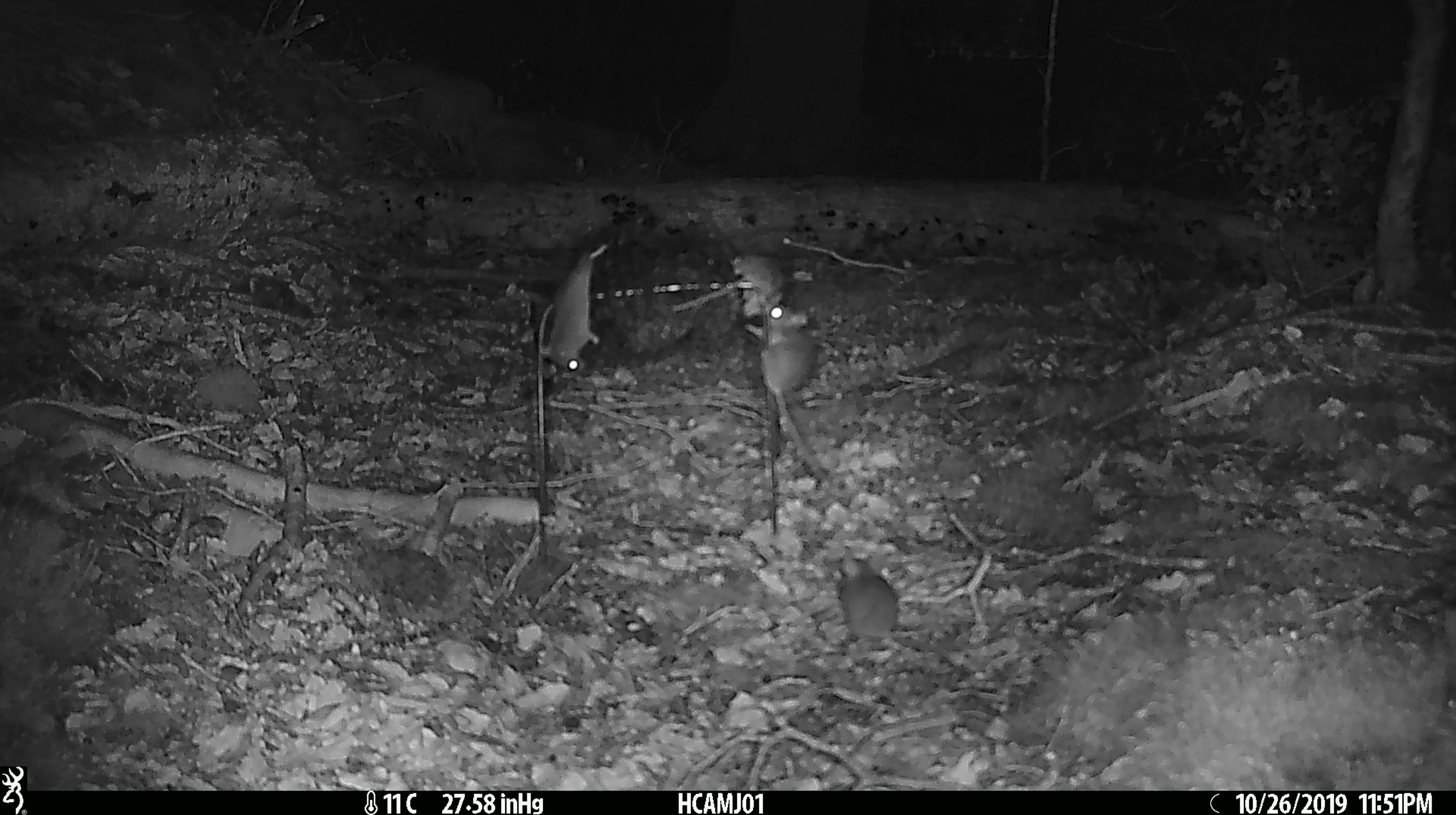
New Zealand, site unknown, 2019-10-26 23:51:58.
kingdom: Animalia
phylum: Chordata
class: Mammalia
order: Rodentia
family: Muridae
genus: Mus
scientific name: Mus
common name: mouse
Mouse (Mus).